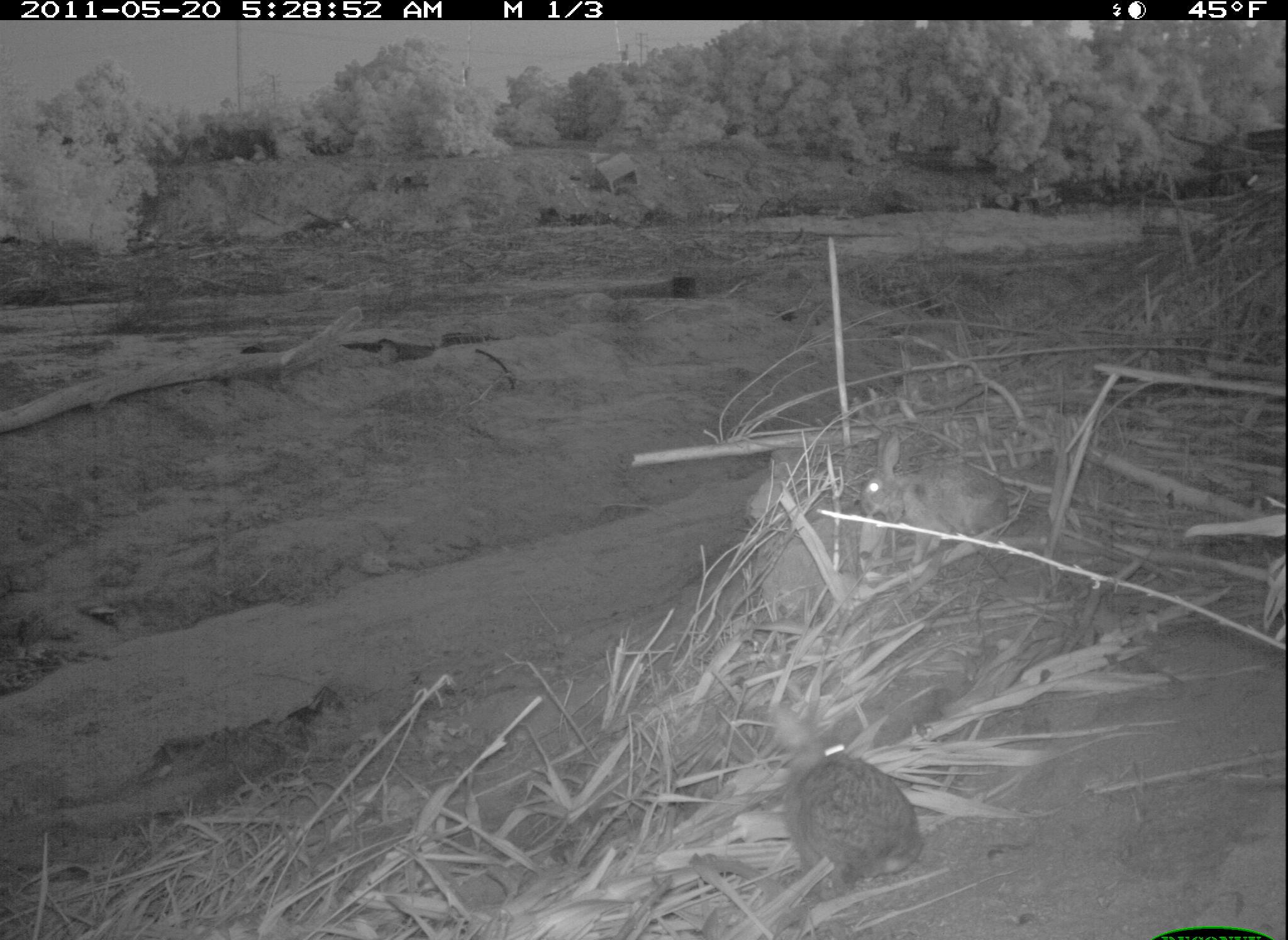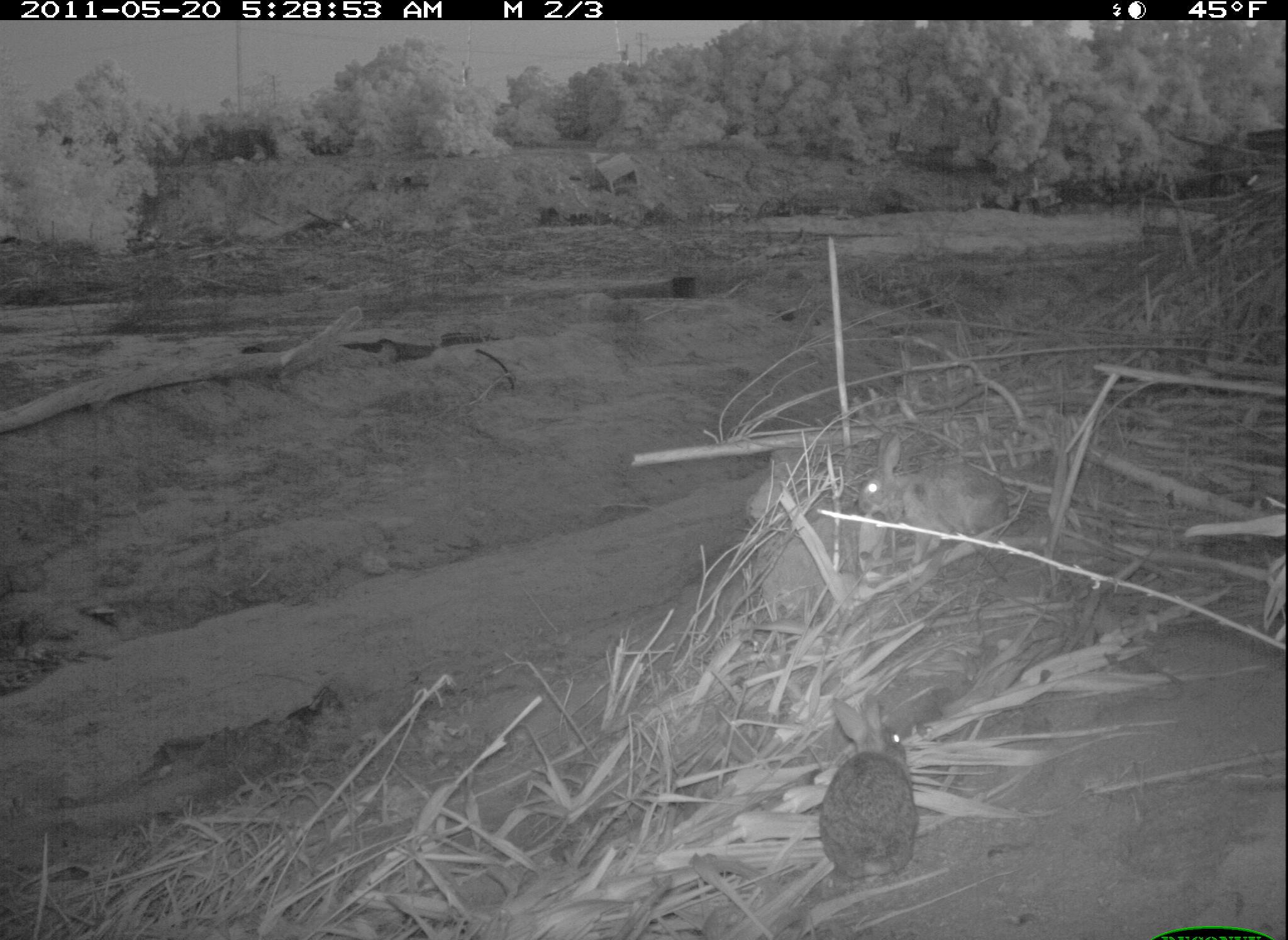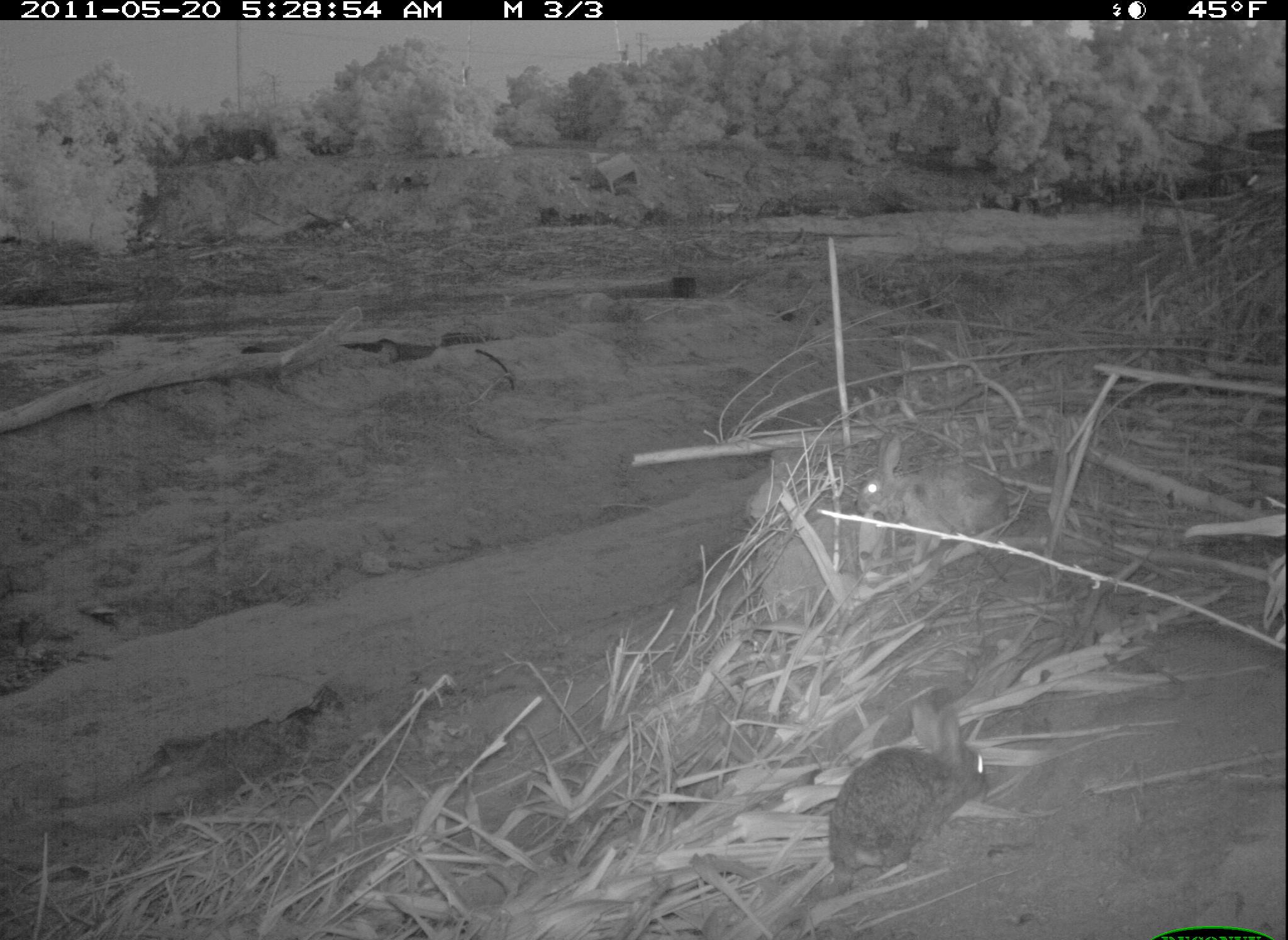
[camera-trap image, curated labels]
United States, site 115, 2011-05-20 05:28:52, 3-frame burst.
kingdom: Animalia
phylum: Chordata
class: Mammalia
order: Lagomorpha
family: Leporidae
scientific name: Leporidae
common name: rabbits and hares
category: rabbit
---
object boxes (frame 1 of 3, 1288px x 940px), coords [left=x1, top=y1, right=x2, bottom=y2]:
rabbit: [left=760, top=696, right=929, bottom=891]; [left=852, top=424, right=1045, bottom=575]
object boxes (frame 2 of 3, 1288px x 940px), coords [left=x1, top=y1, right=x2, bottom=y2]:
rabbit: [left=805, top=691, right=943, bottom=913]; [left=852, top=427, right=1019, bottom=552]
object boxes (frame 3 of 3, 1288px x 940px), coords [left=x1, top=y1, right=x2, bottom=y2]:
rabbit: [left=823, top=686, right=997, bottom=883]; [left=848, top=425, right=1014, bottom=565]